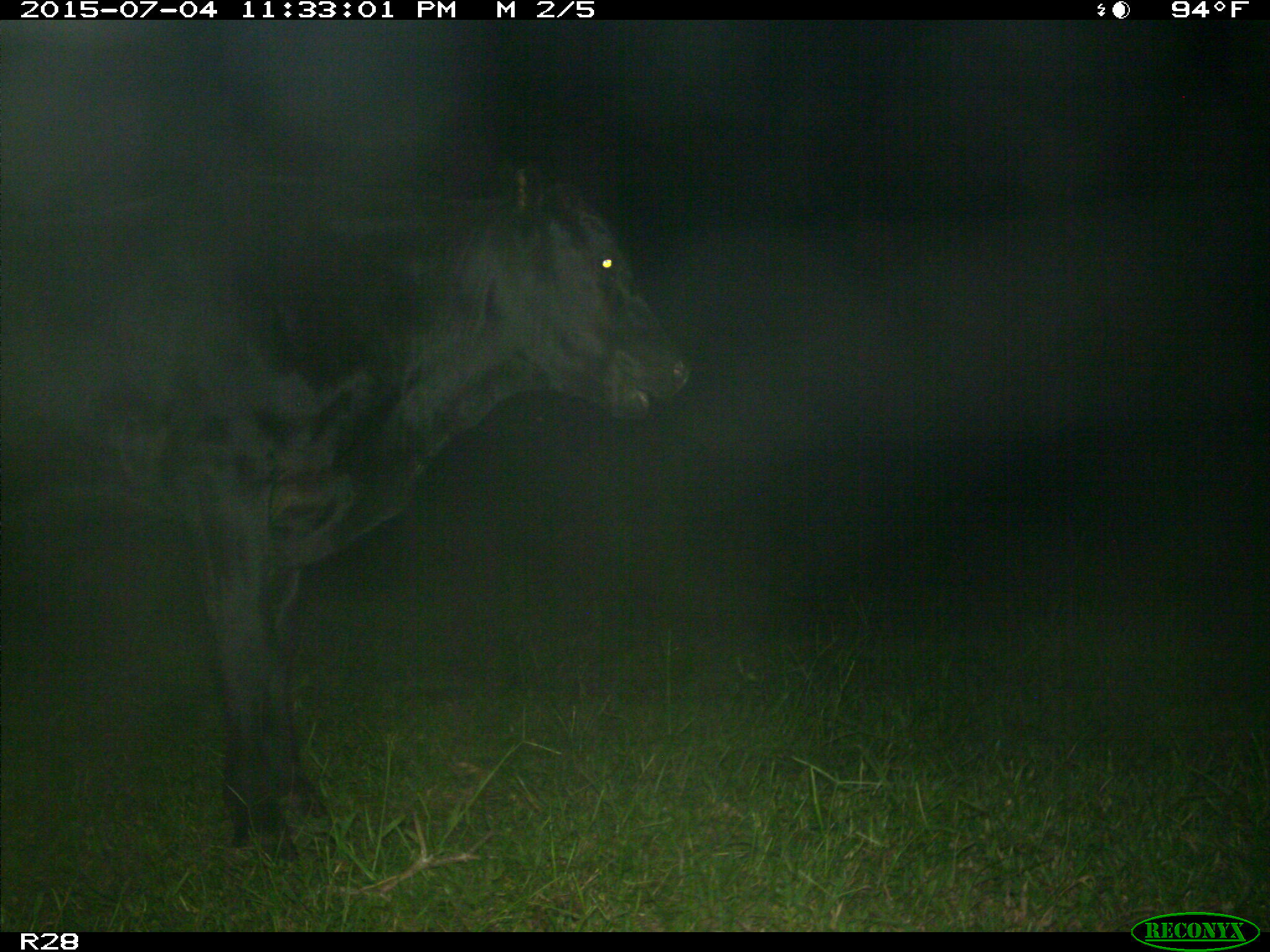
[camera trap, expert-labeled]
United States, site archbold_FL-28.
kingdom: Animalia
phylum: Chordata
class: Mammalia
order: Artiodactyla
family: Bovidae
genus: Bos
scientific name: Bos taurus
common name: domestic cow